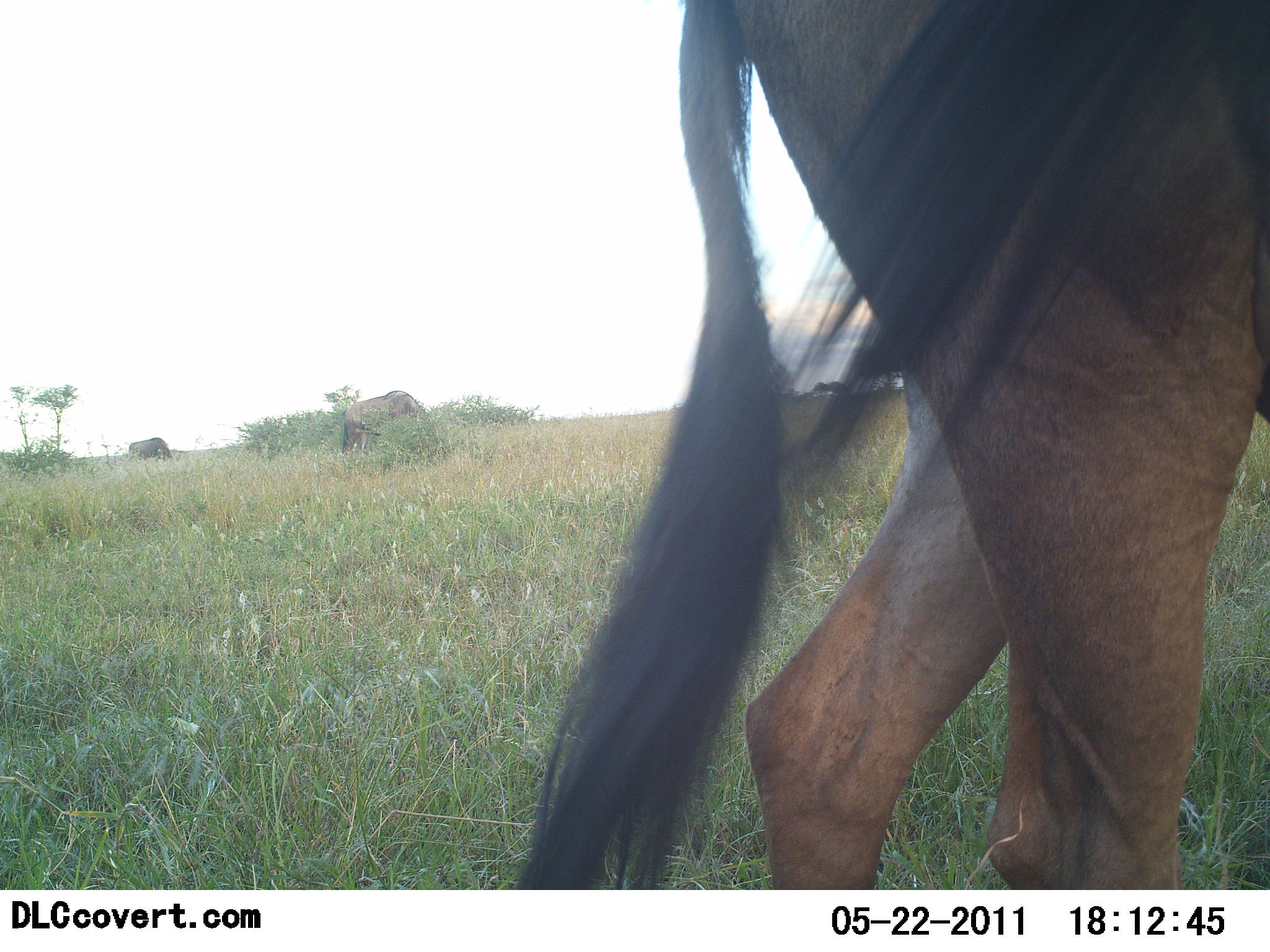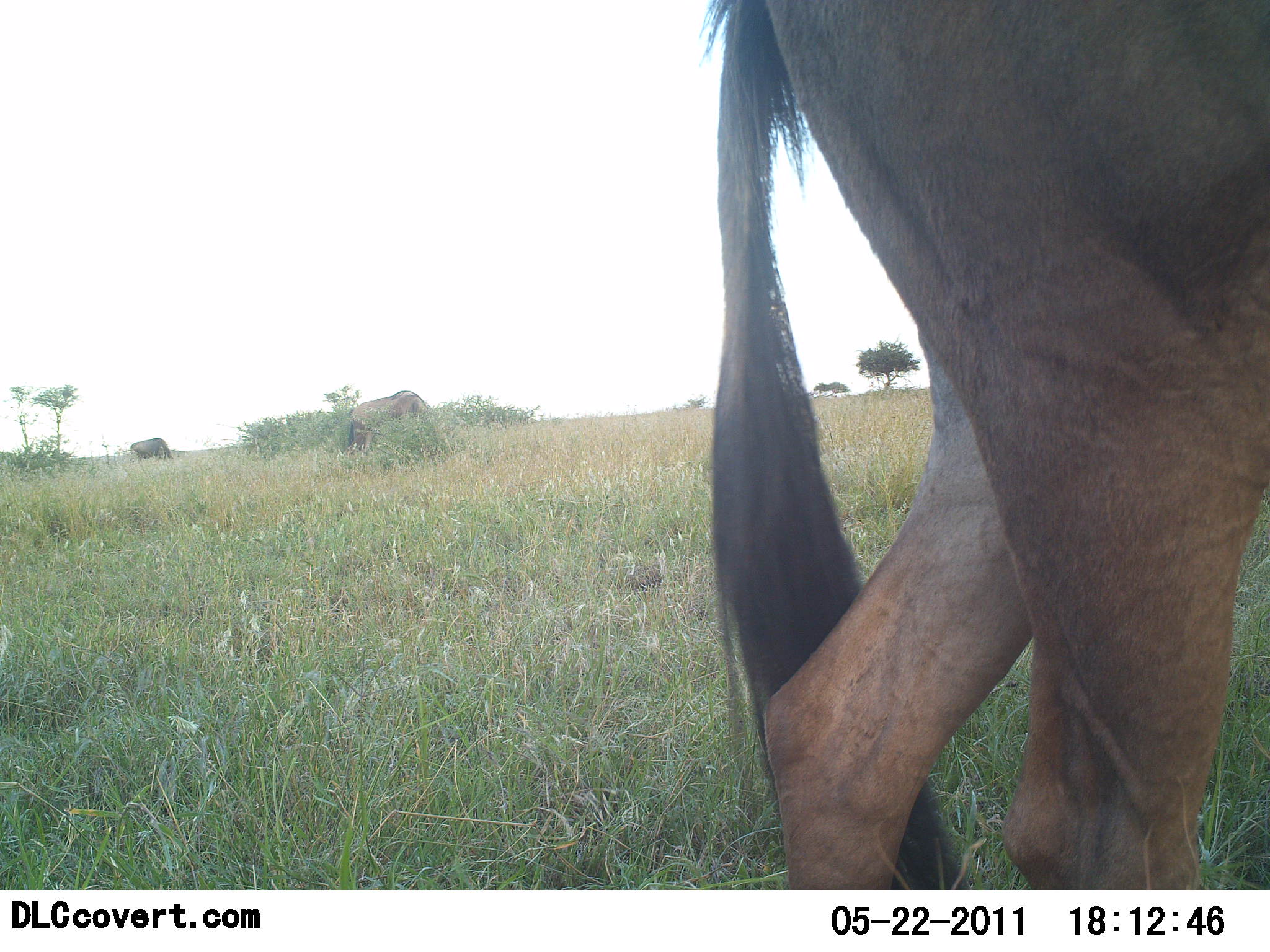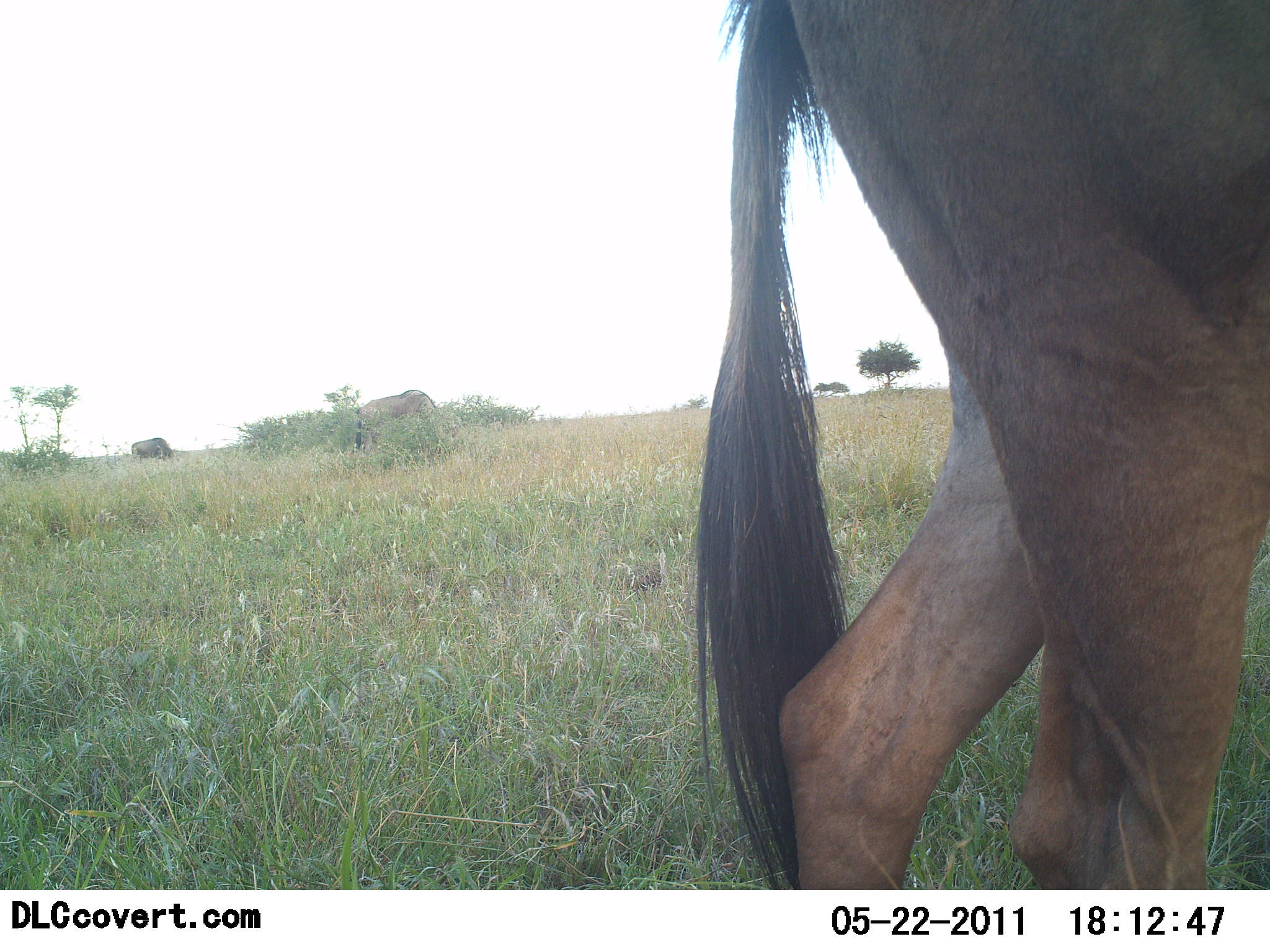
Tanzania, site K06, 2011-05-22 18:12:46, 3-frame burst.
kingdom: Animalia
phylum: Chordata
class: Mammalia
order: Artiodactyla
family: Bovidae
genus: Connochaetes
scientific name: Connochaetes taurinus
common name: blue wildebeest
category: wildebeest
Wildebeest (blue wildebeest) (Connochaetes taurinus), count 3. Behavior (volunteer vote fractions): standing 73%, resting 9%, moving 27%, interacting 0%. Young present (vote fraction): 0%. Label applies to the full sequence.